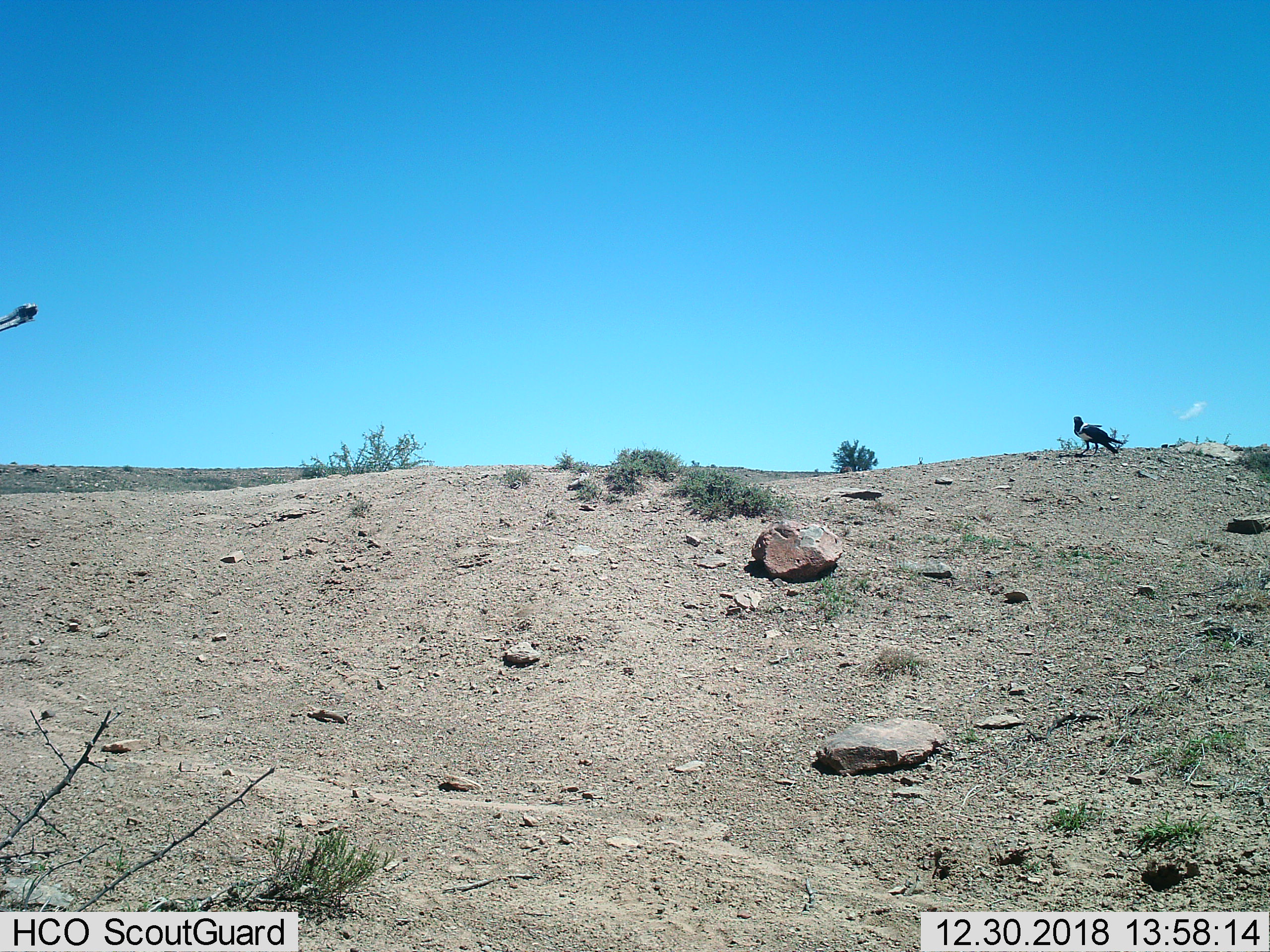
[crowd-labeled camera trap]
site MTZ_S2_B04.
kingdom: Animalia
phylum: Chordata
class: Aves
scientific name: Aves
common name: bird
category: birdother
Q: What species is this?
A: Birdother (bird) (Aves).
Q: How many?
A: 1.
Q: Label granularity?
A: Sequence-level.